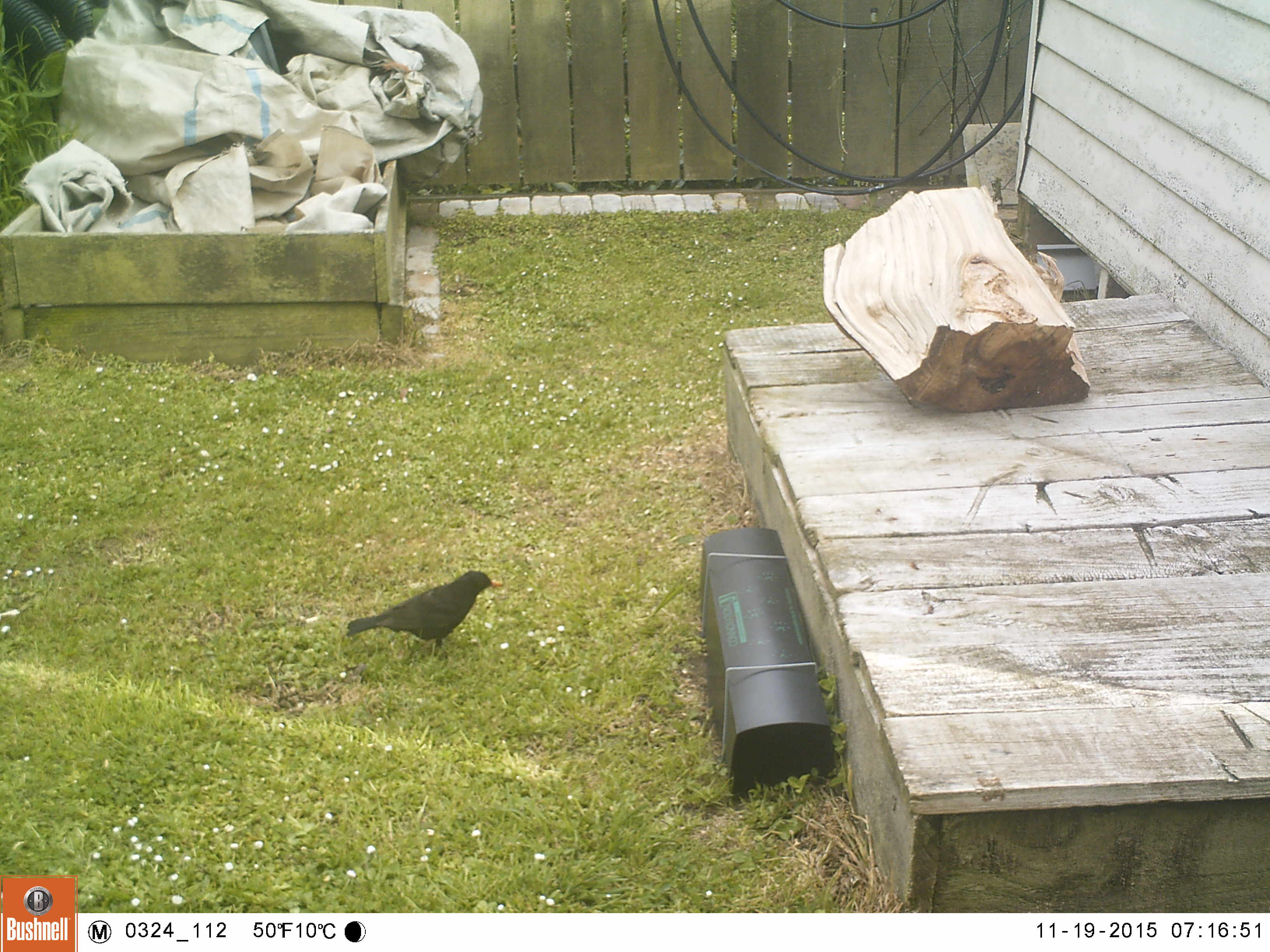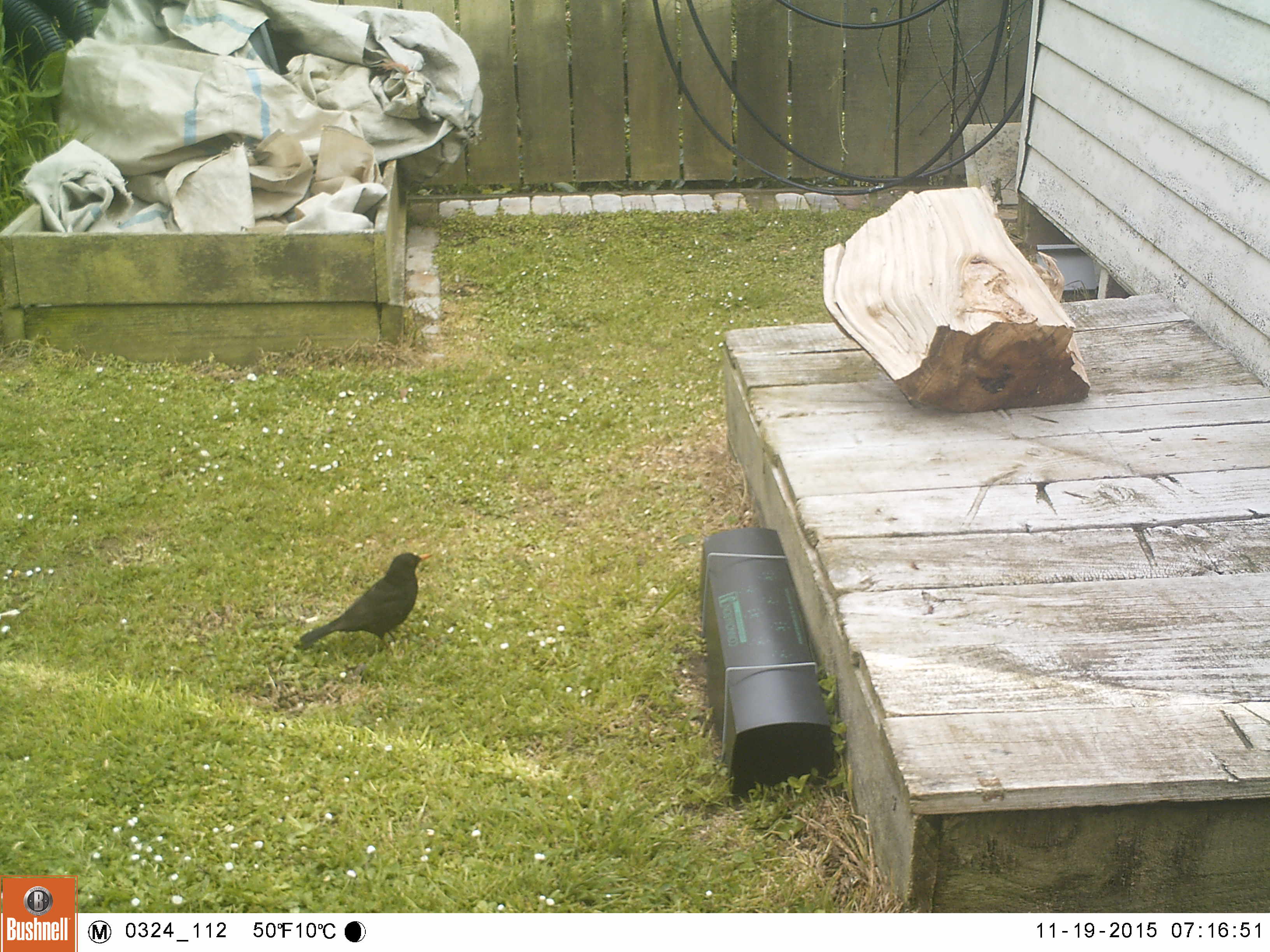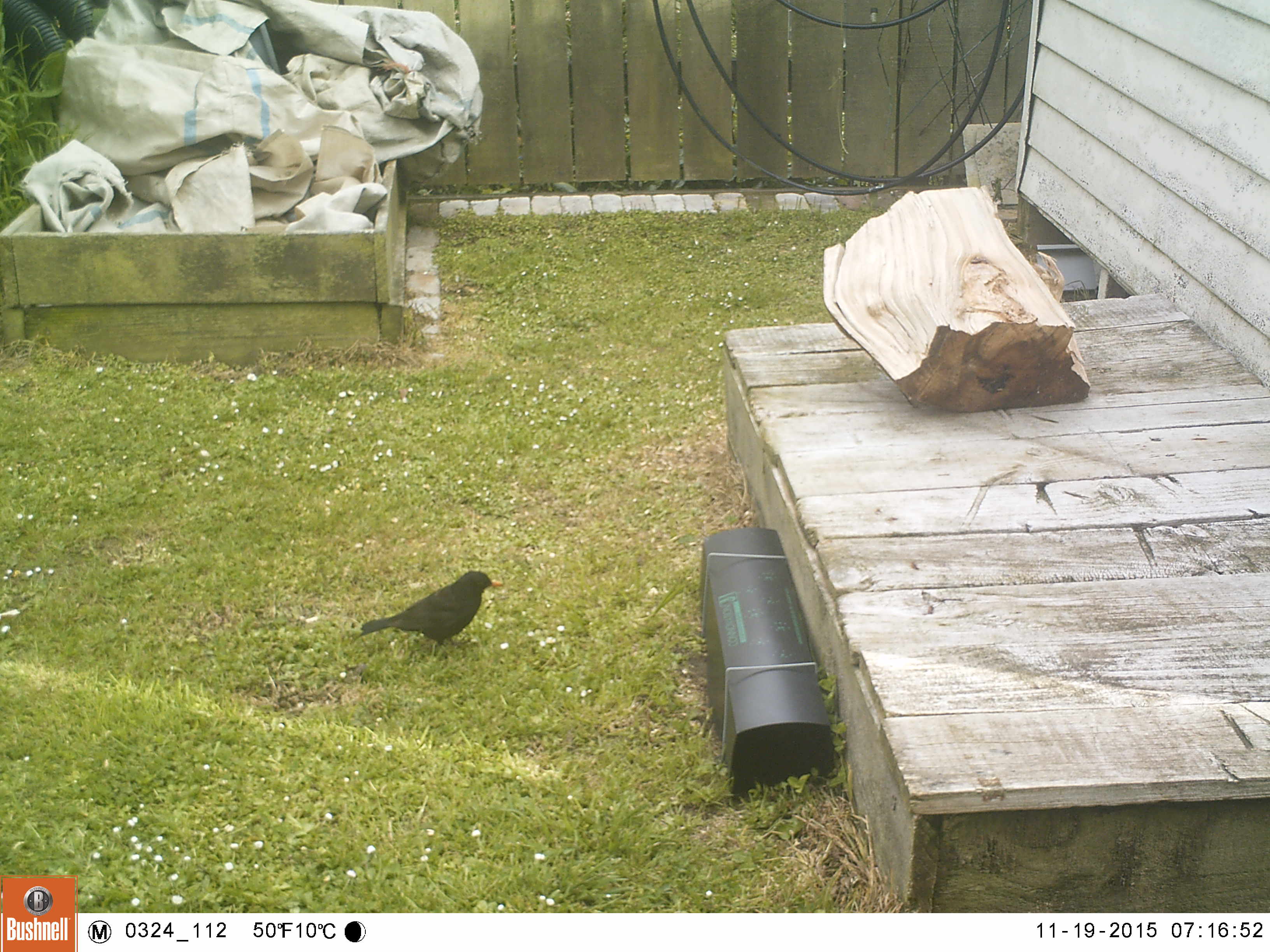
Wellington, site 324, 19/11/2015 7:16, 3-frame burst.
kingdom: Animalia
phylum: Chordata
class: Aves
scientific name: Aves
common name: bird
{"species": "bird (Aves)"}